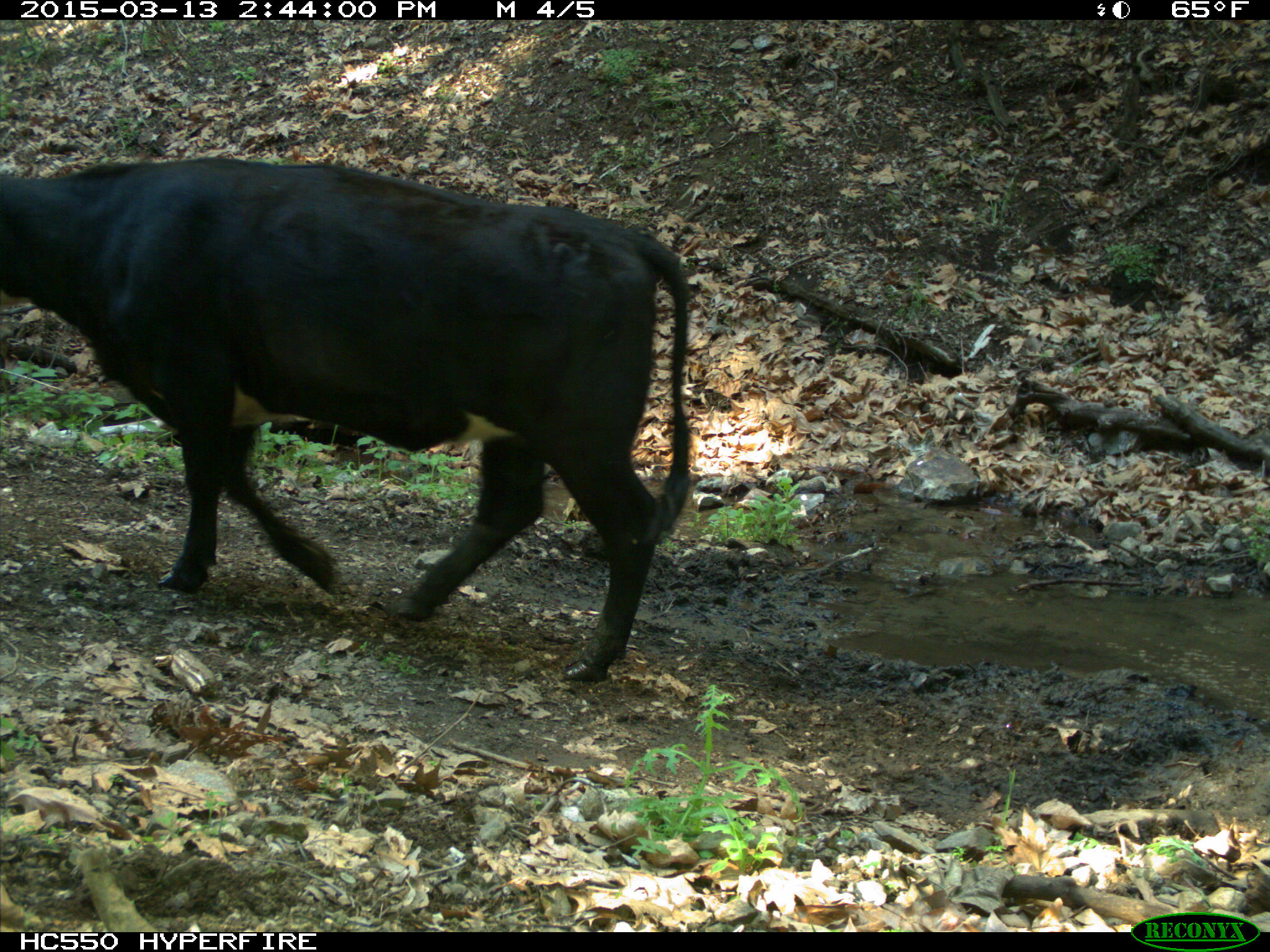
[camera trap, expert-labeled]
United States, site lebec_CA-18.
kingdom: Animalia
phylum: Chordata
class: Mammalia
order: Artiodactyla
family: Bovidae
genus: Bos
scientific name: Bos taurus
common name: domestic cow